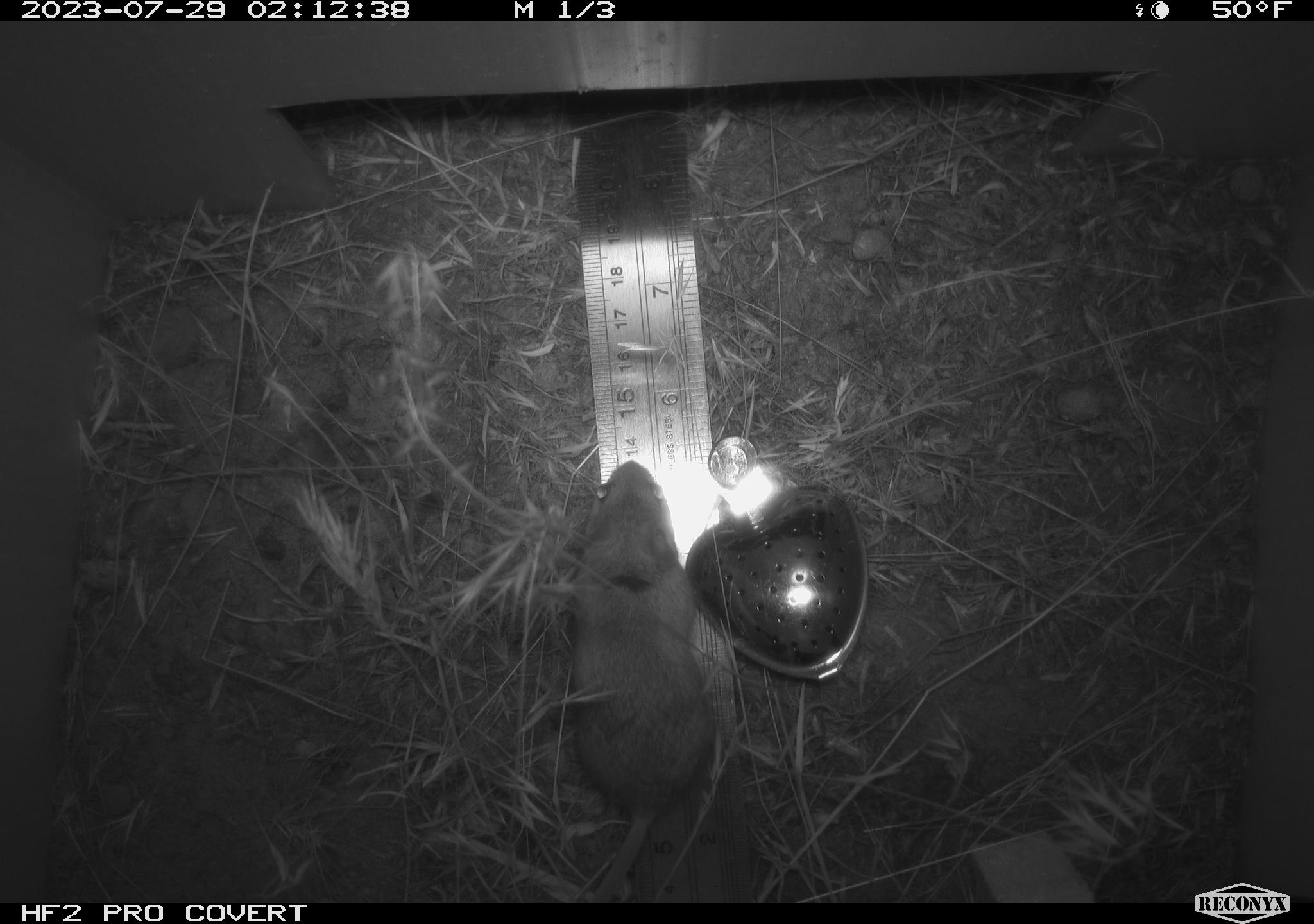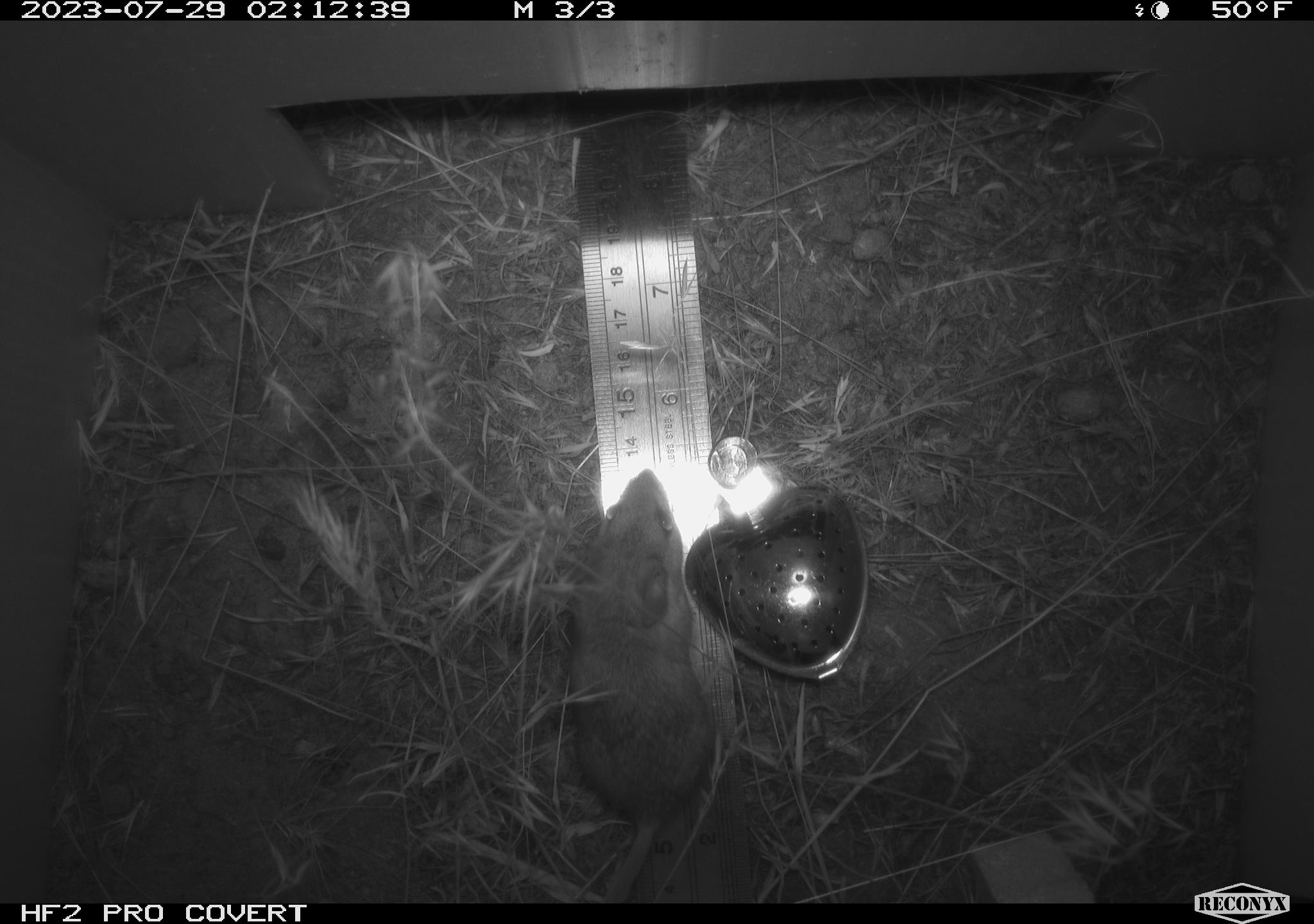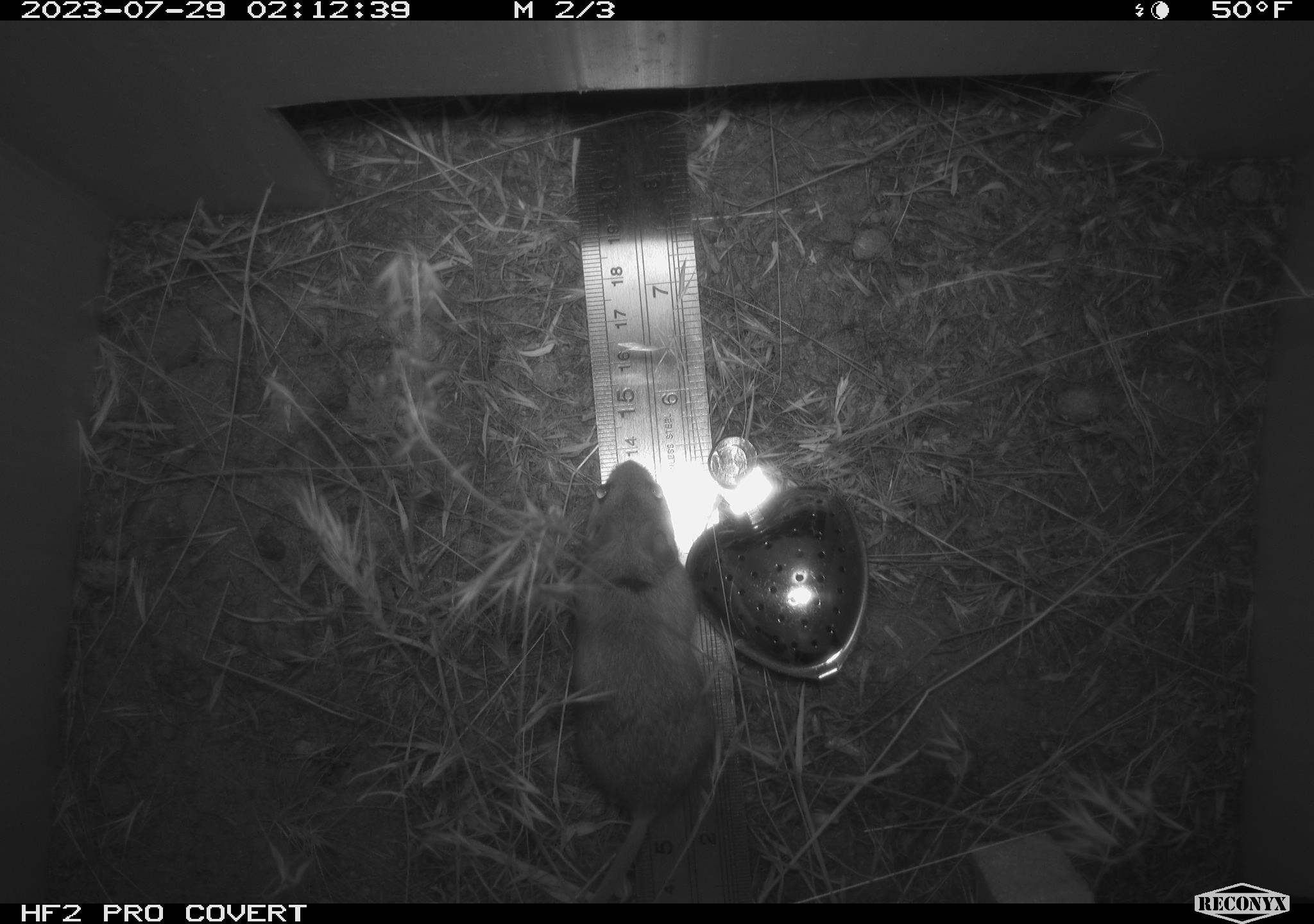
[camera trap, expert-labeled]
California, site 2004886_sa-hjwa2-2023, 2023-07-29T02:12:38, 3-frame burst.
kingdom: Animalia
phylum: Chordata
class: Mammalia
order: Rodentia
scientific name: Rodentia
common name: mouse species